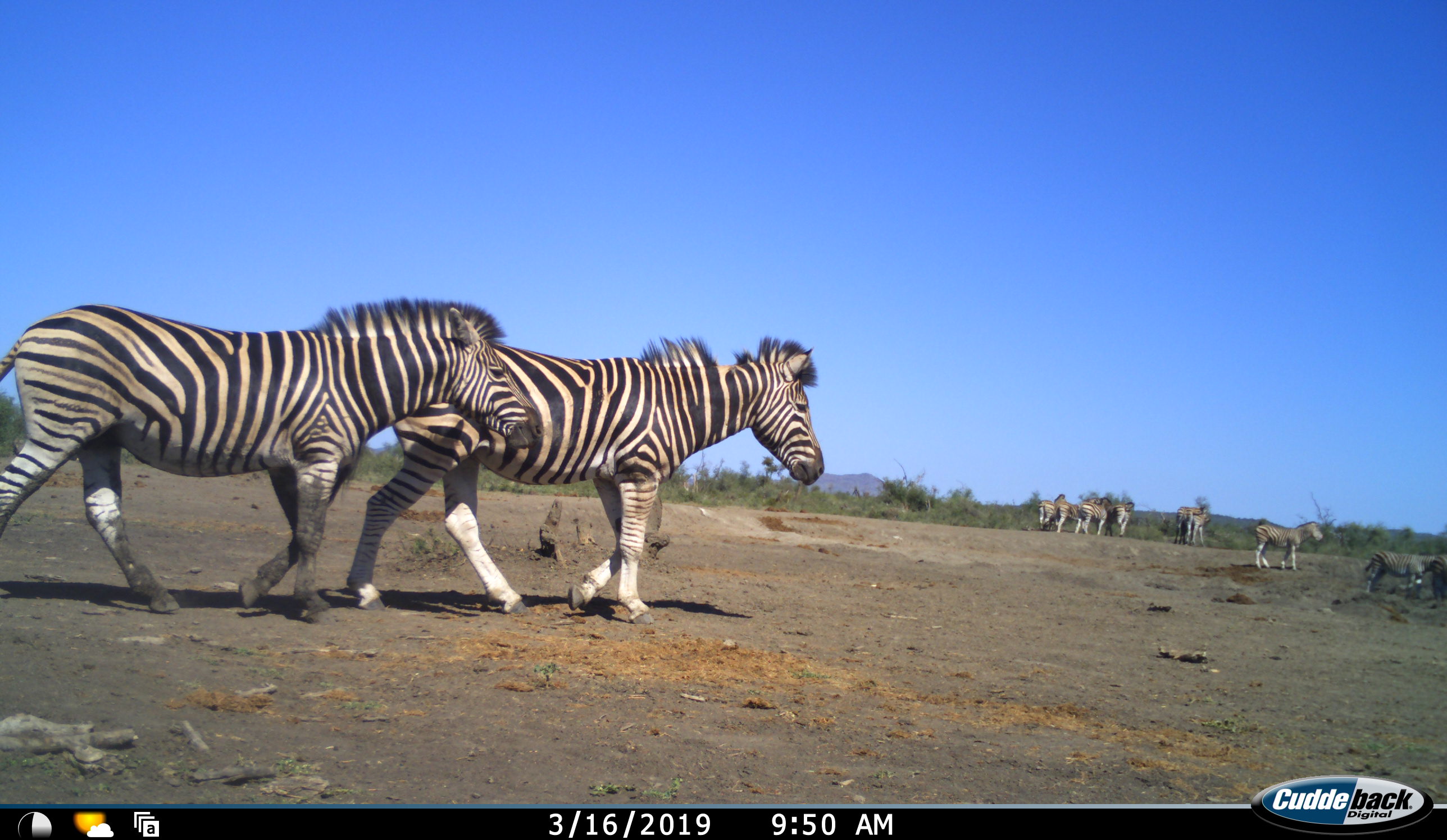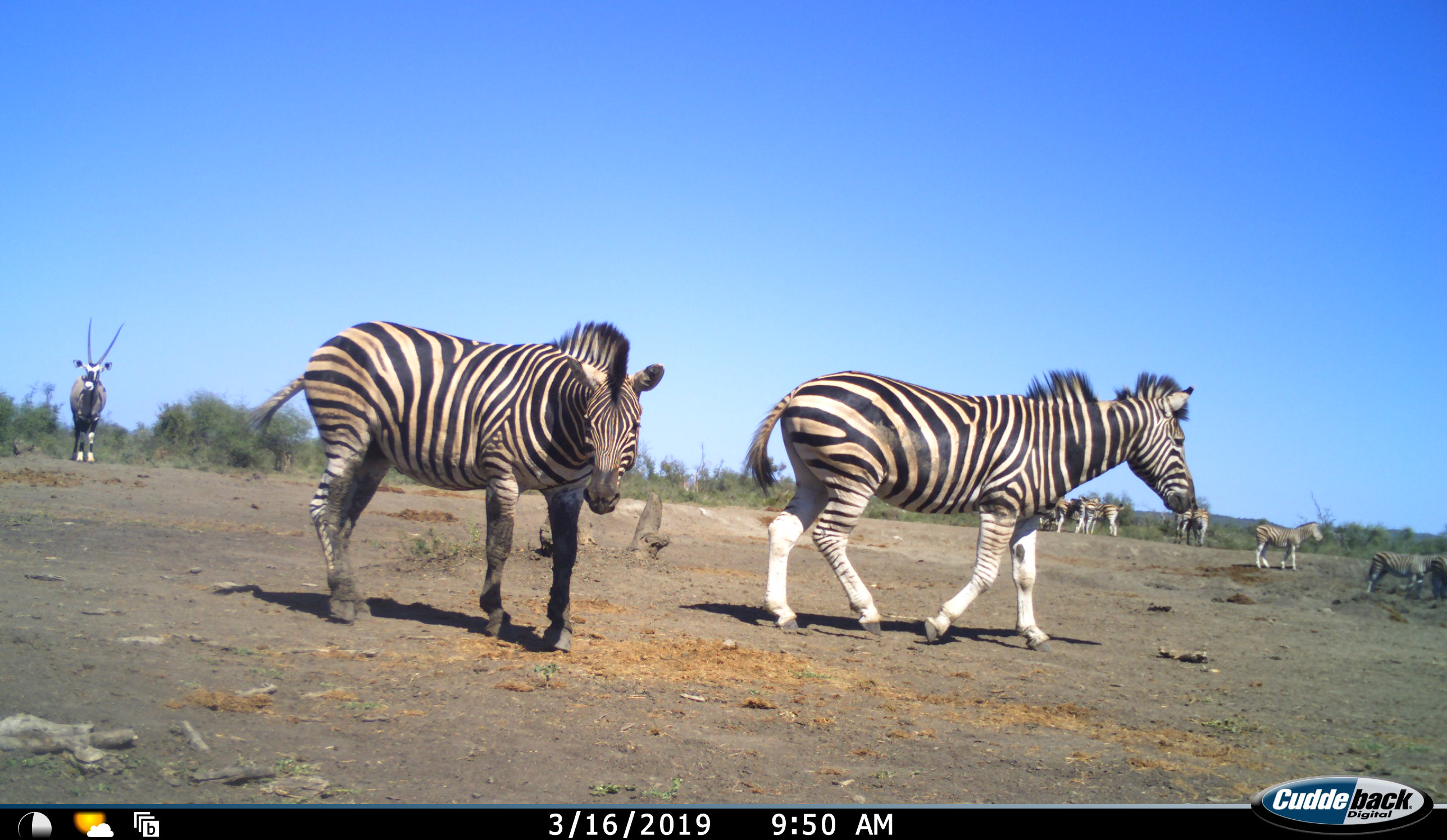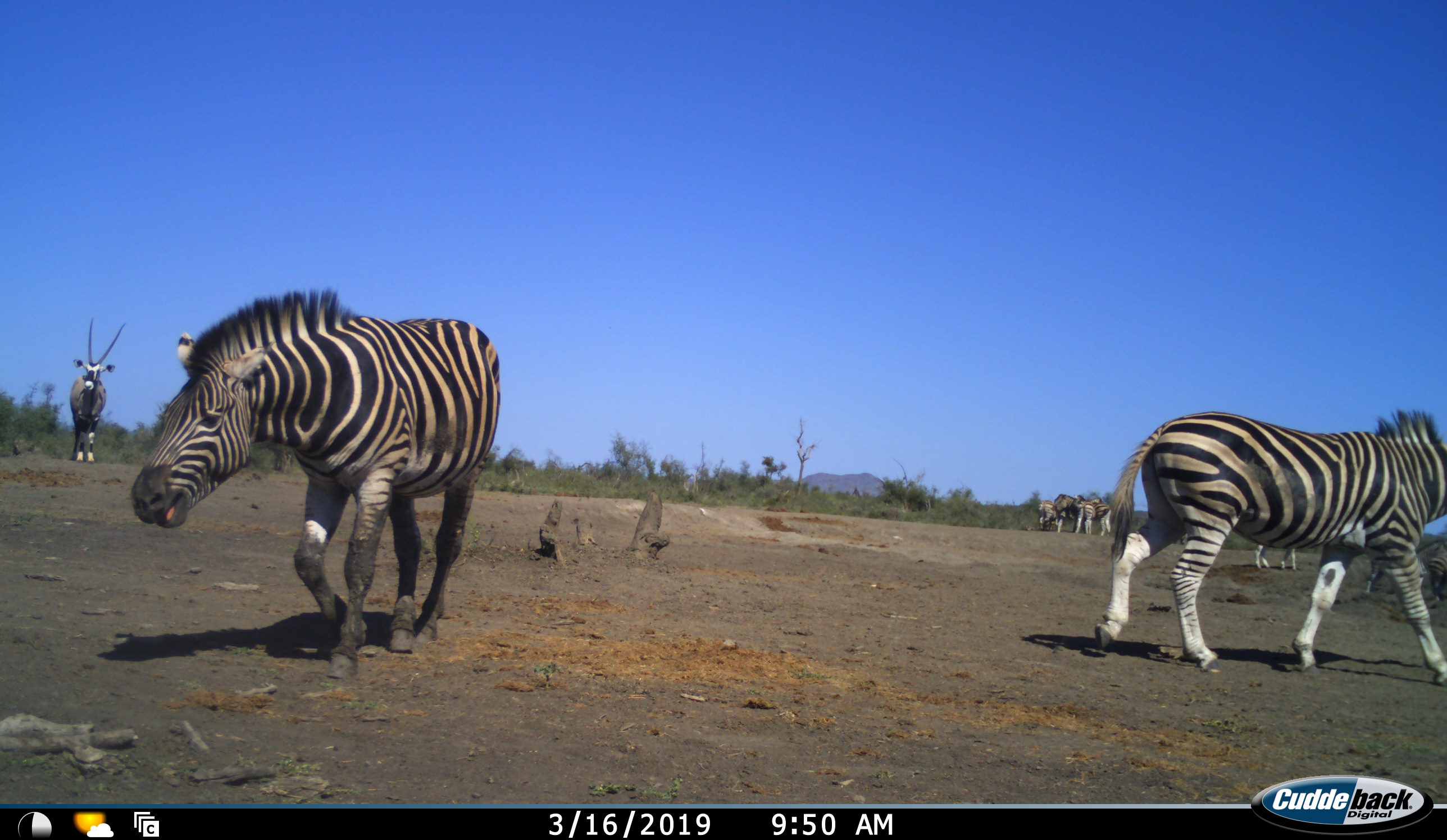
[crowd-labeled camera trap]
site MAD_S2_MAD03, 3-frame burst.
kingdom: Animalia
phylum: Chordata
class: Mammalia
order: Artiodactyla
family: Bovidae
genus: Oryx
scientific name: Oryx gazella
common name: gemsbok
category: oryx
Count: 1.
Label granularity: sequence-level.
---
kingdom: Animalia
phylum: Chordata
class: Mammalia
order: Perissodactyla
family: Equidae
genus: Equus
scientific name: Equus quagga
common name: plains zebra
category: zebraplains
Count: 11-50.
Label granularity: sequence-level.